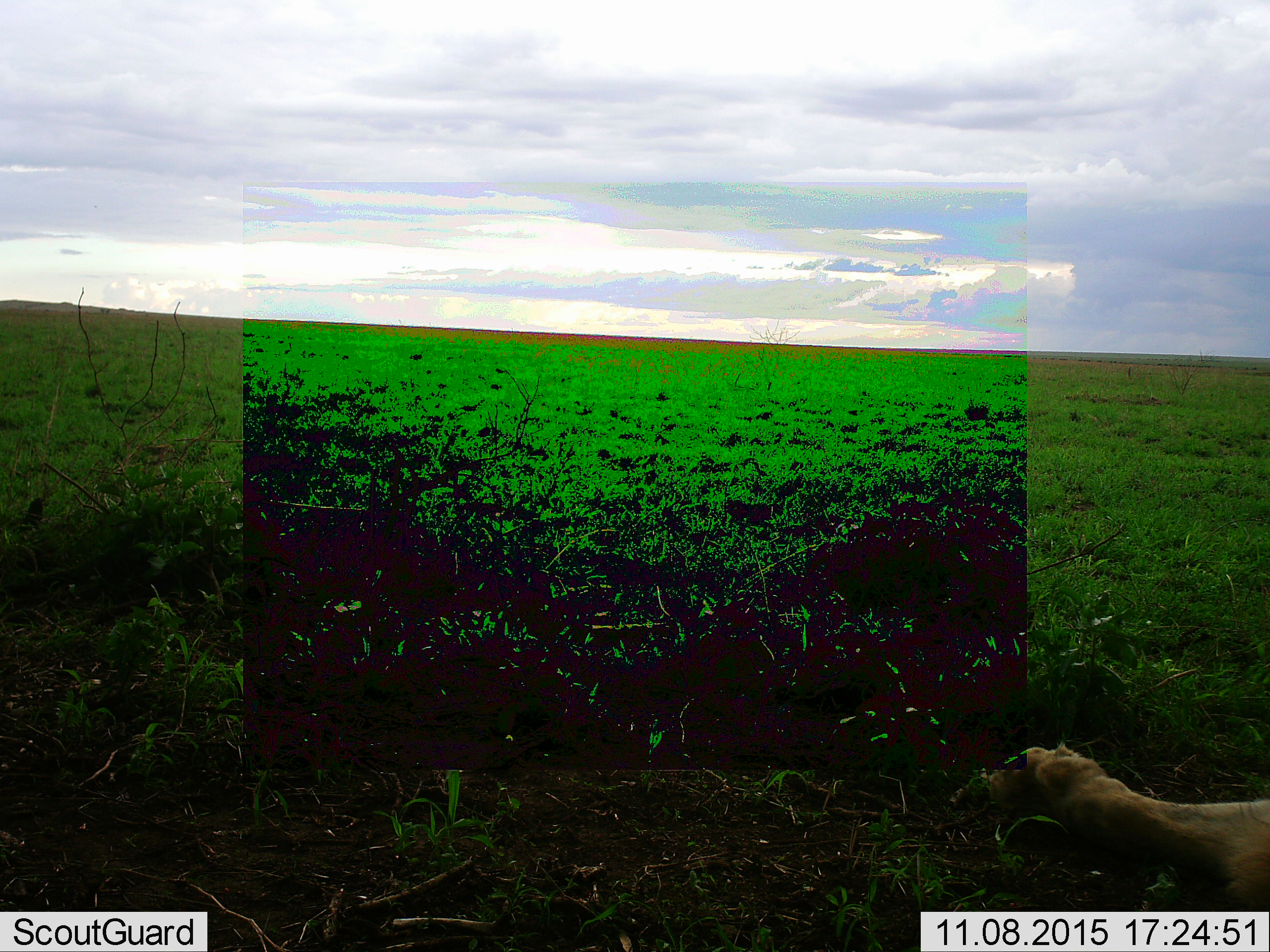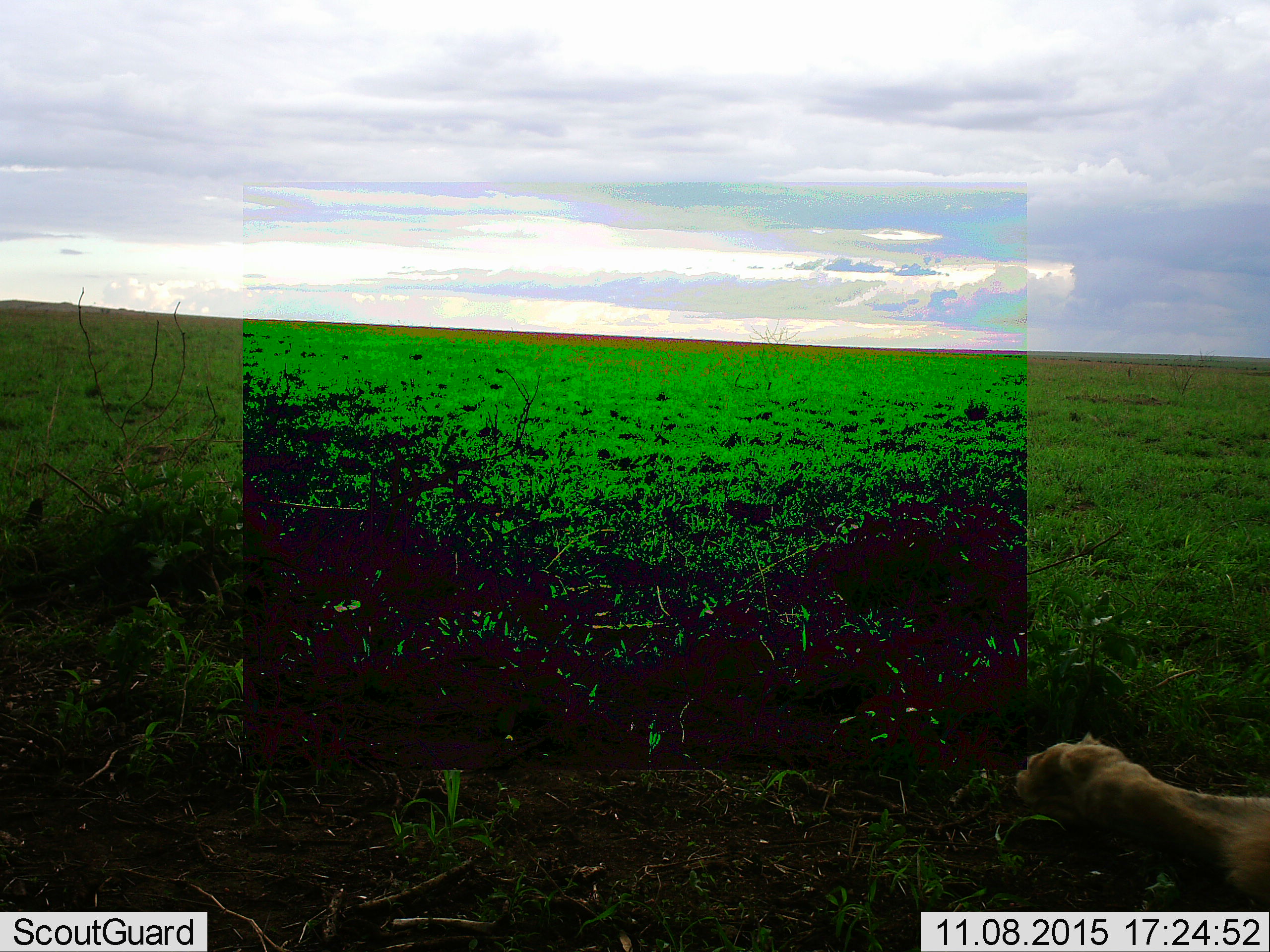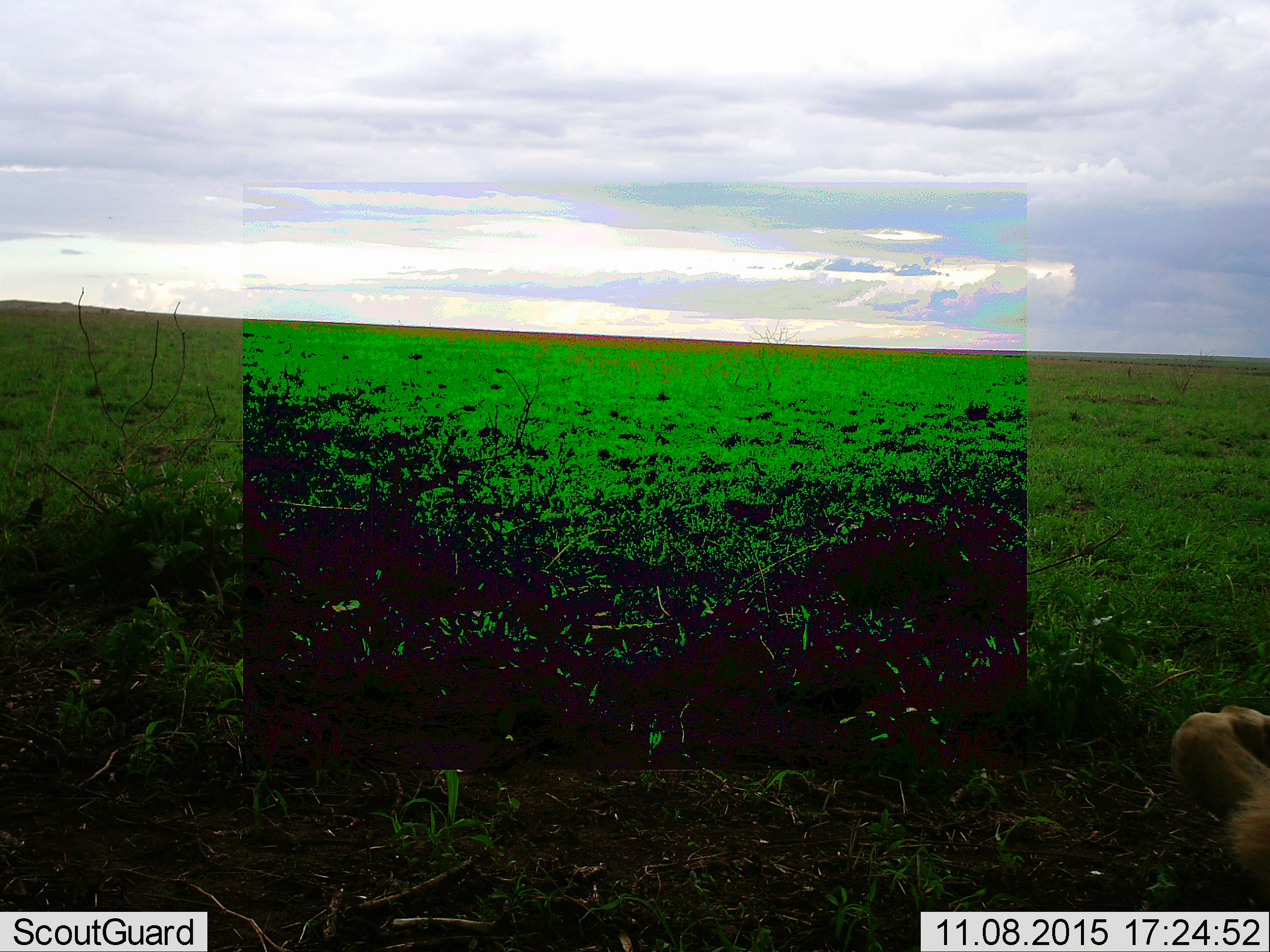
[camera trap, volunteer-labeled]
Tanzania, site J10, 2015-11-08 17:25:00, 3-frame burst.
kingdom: Animalia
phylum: Chordata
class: Mammalia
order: Carnivora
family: Felidae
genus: Panthera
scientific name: Panthera leo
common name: lion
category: lionfemale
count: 1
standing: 0%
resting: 100%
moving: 0%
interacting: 0%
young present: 0%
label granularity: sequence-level